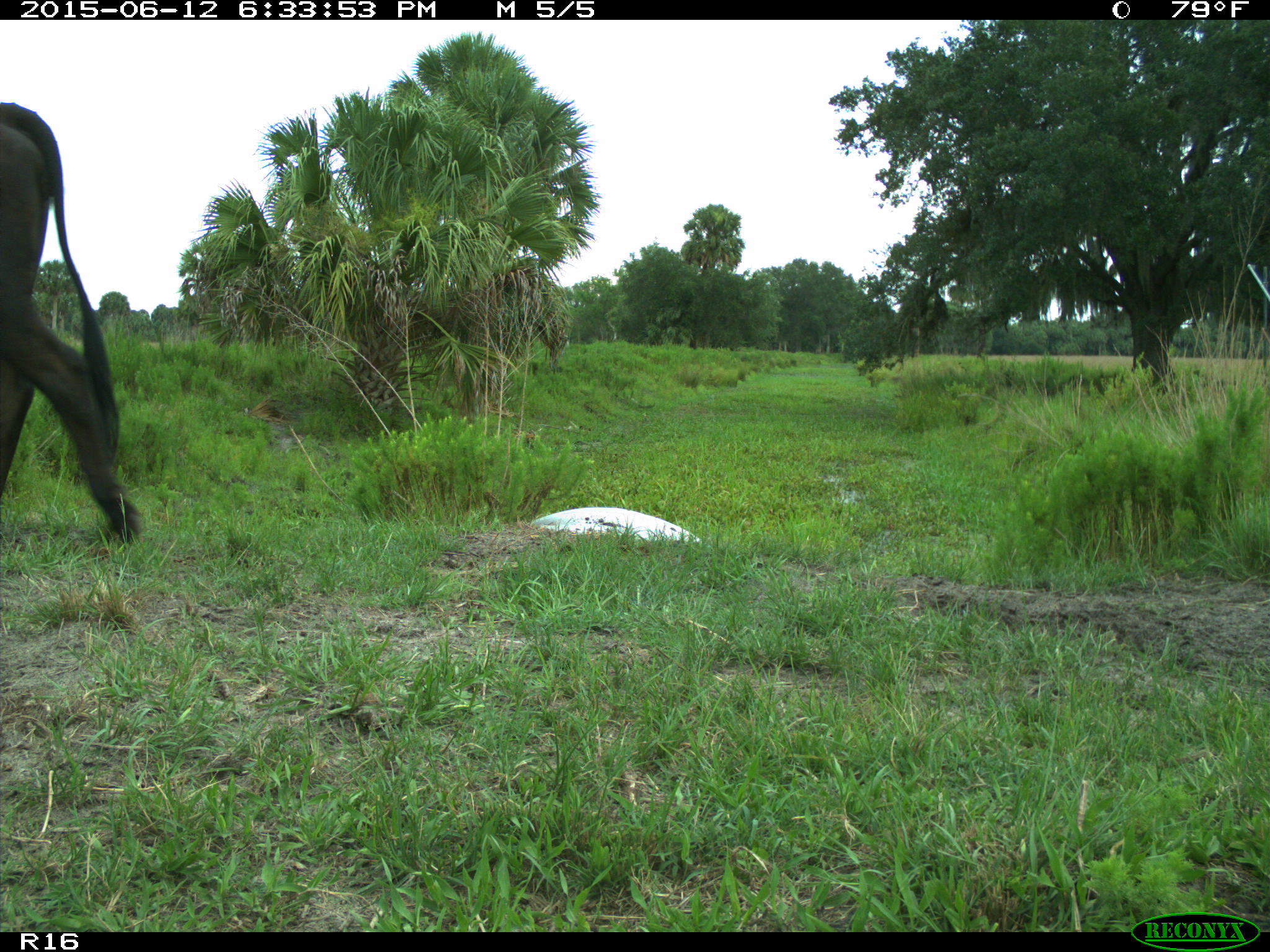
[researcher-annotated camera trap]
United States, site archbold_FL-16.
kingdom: Animalia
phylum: Chordata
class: Mammalia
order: Artiodactyla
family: Bovidae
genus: Bos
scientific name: Bos taurus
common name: domestic cow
Bos taurus (domestic cow).